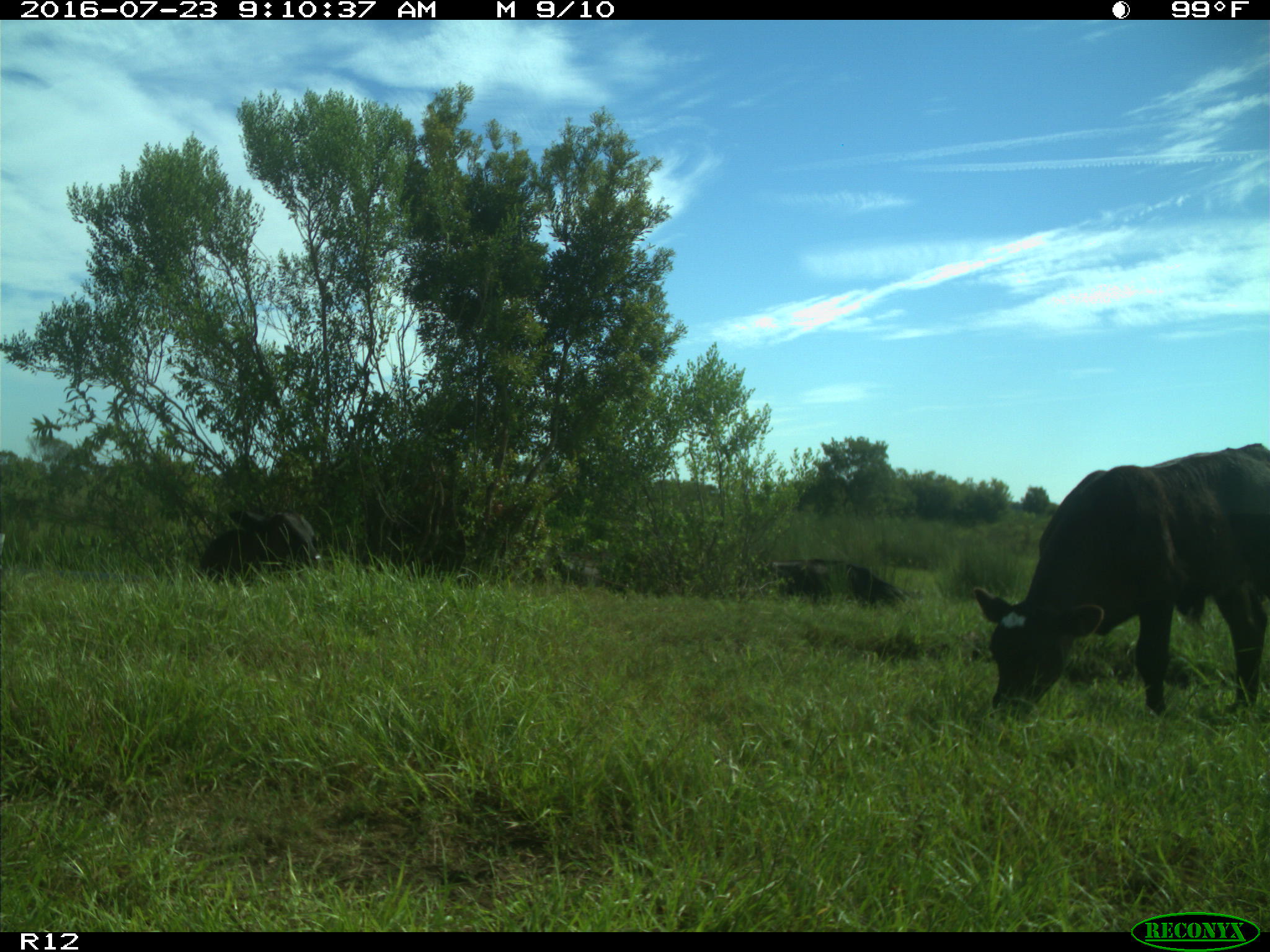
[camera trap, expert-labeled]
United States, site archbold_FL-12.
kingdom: Animalia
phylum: Chordata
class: Mammalia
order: Artiodactyla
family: Bovidae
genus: Bos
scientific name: Bos taurus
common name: domestic cow